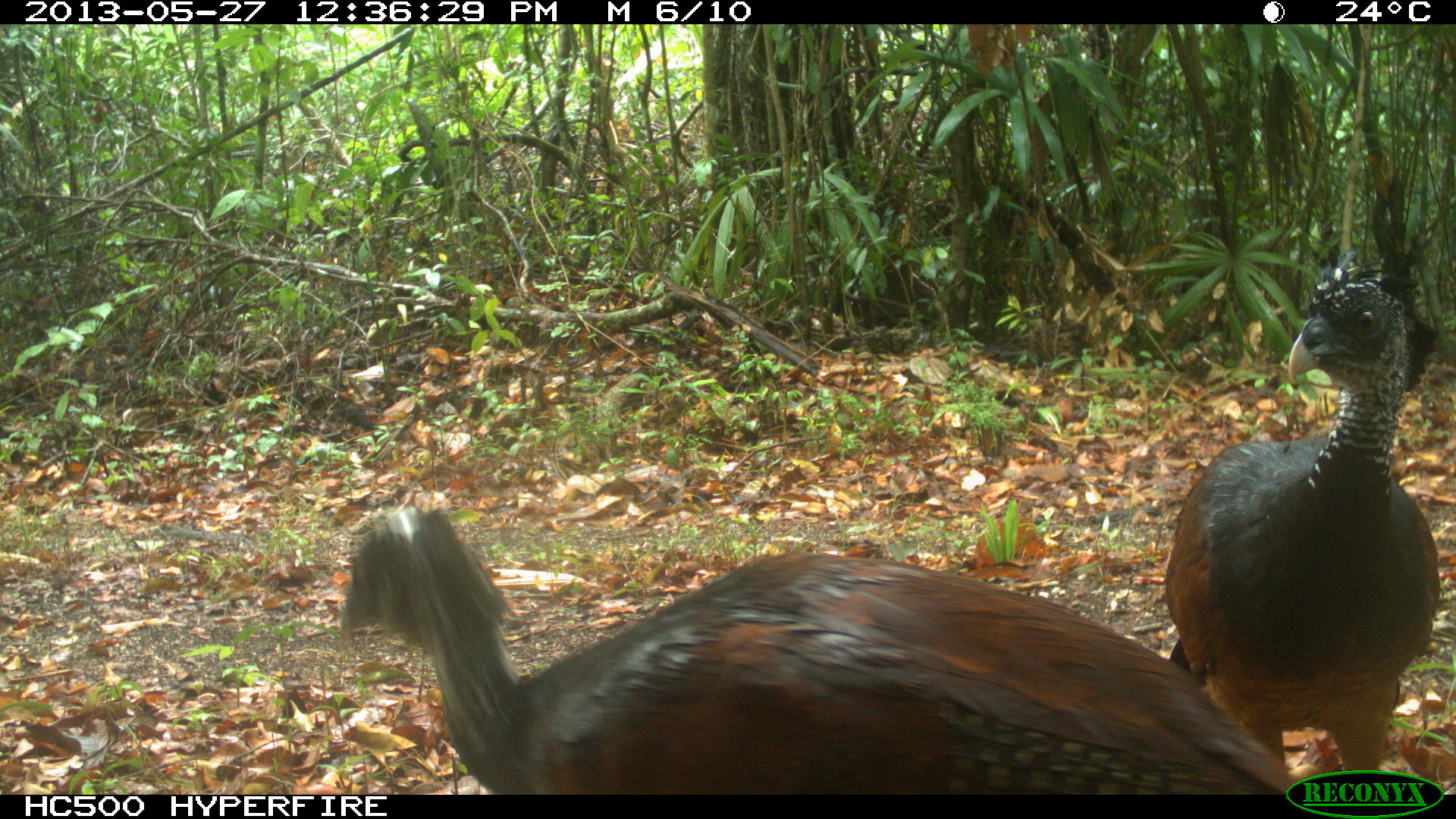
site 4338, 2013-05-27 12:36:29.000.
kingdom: Animalia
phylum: Chordata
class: Aves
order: Galliformes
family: Cracidae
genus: Crax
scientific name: Crax rubra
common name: great curassow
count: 2